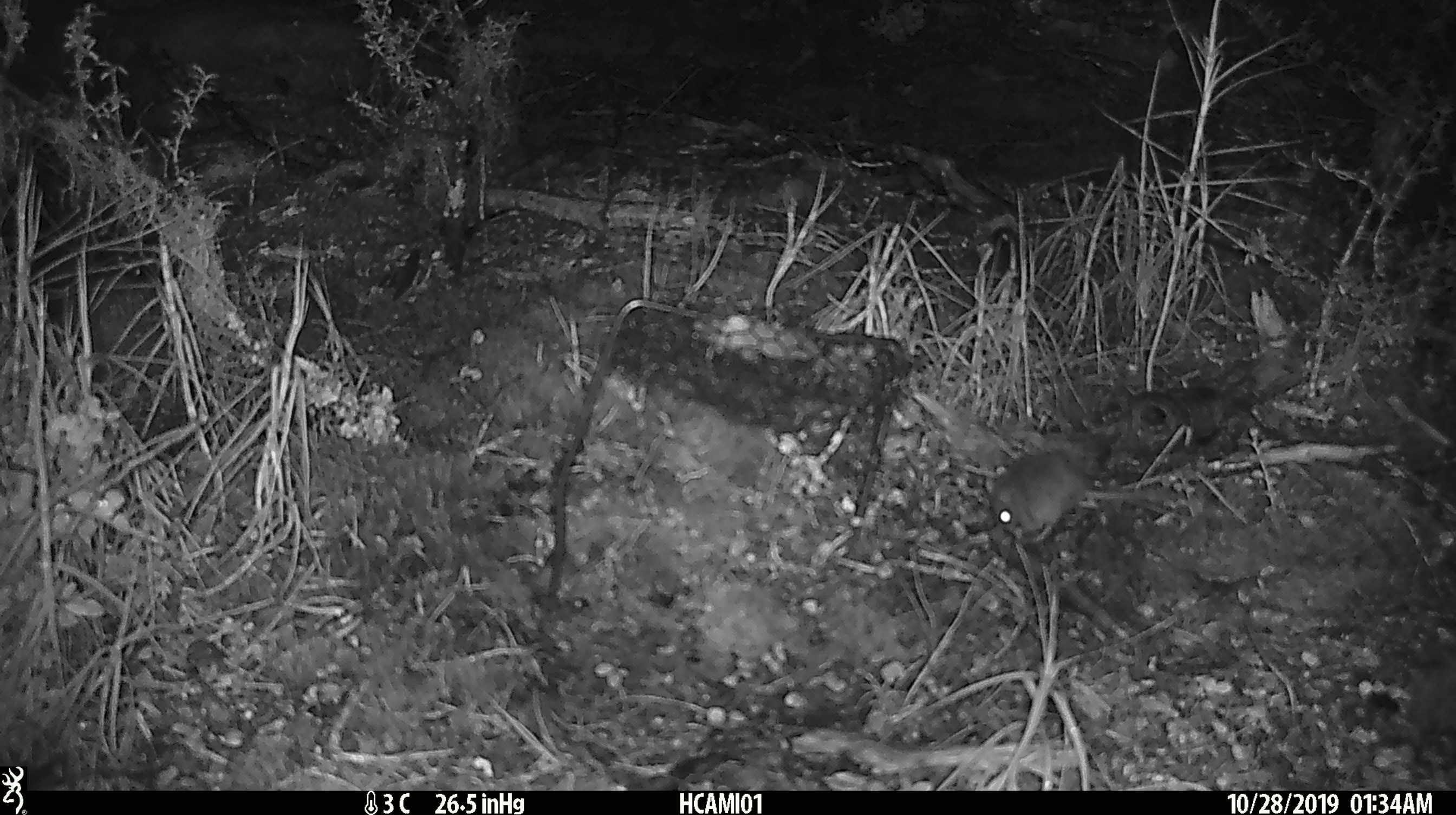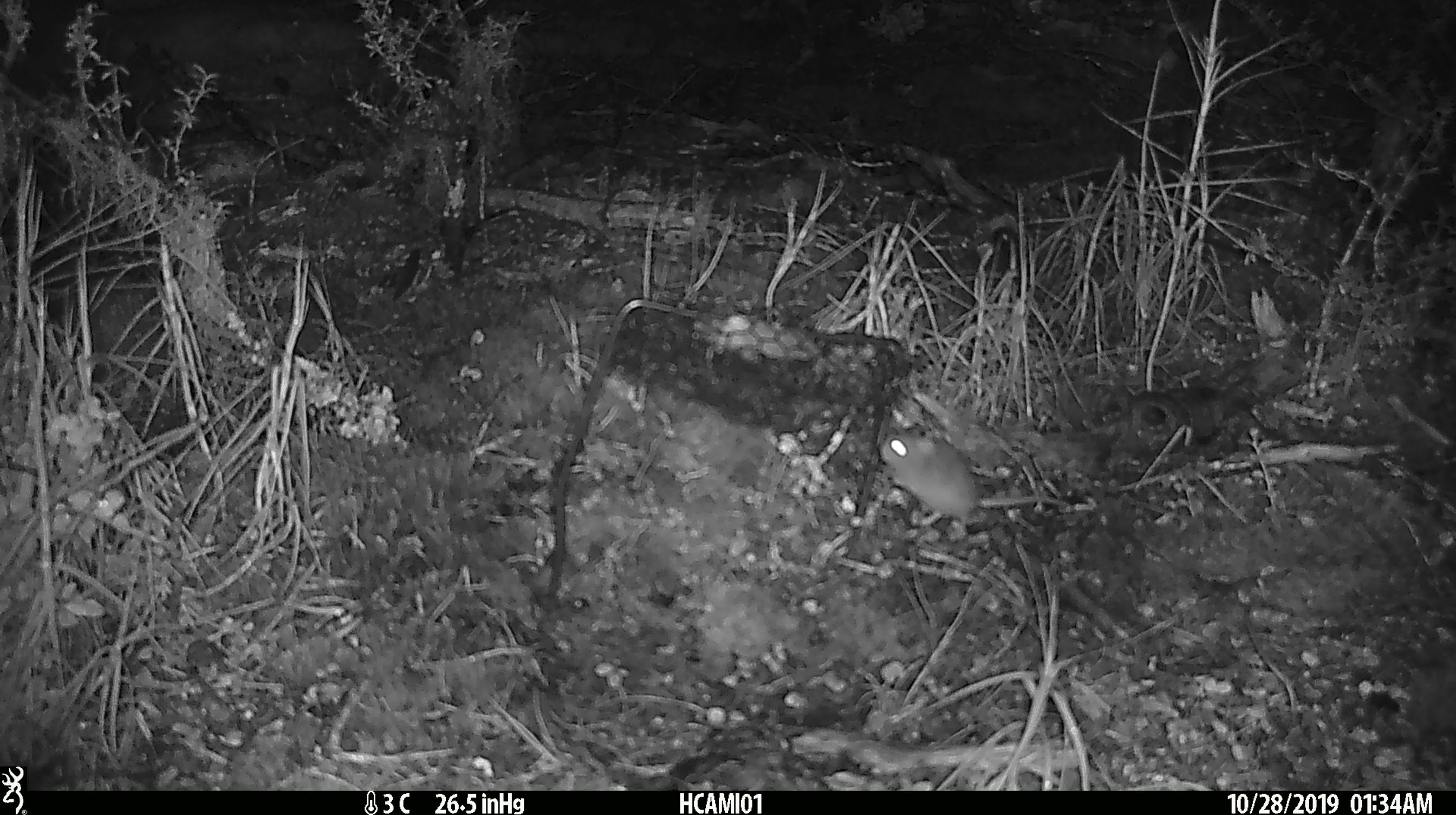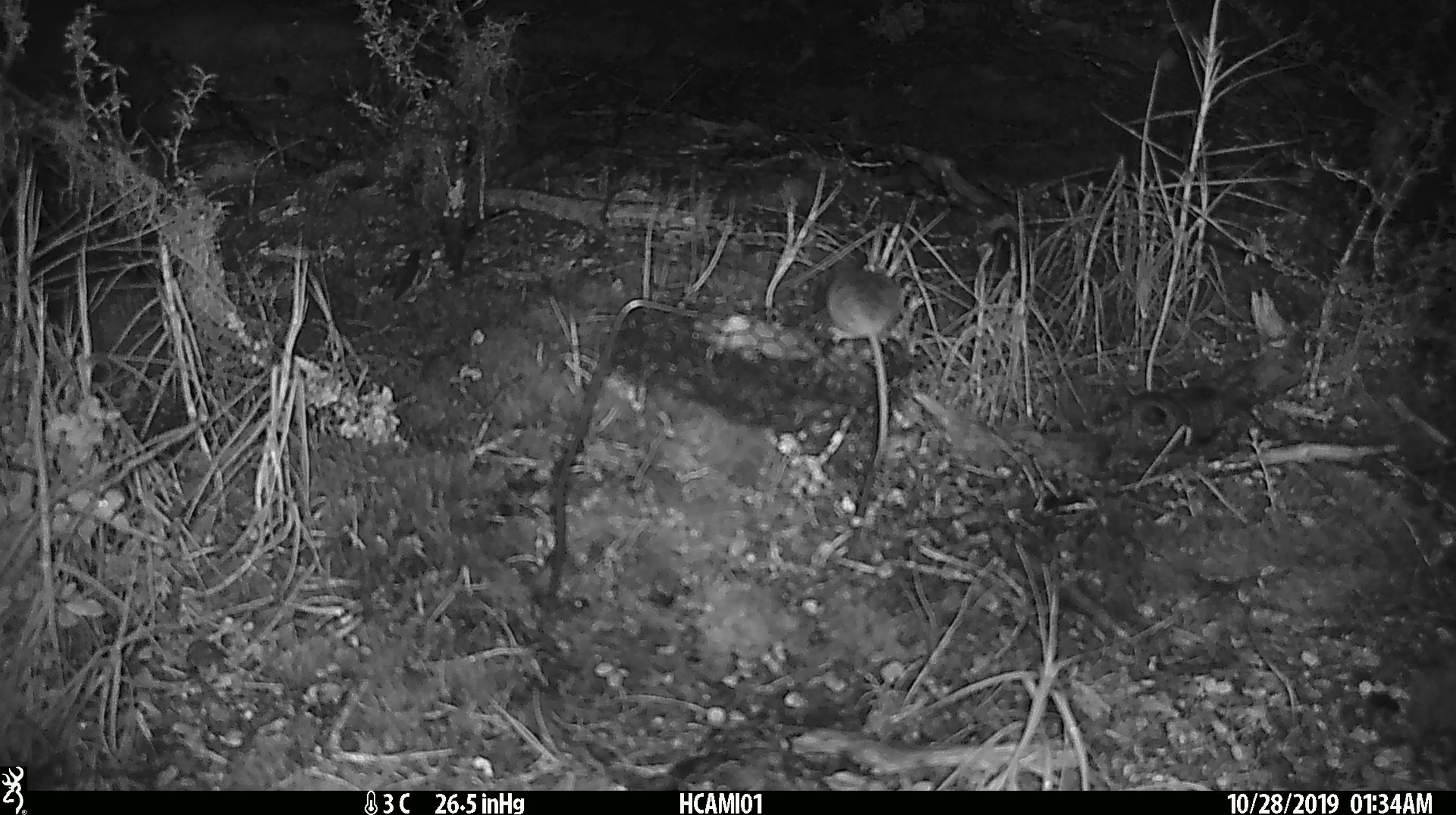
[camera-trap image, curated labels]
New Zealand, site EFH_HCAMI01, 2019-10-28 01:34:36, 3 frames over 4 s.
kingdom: Animalia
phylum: Chordata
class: Mammalia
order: Rodentia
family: Muridae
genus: Mus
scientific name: Mus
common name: mouse